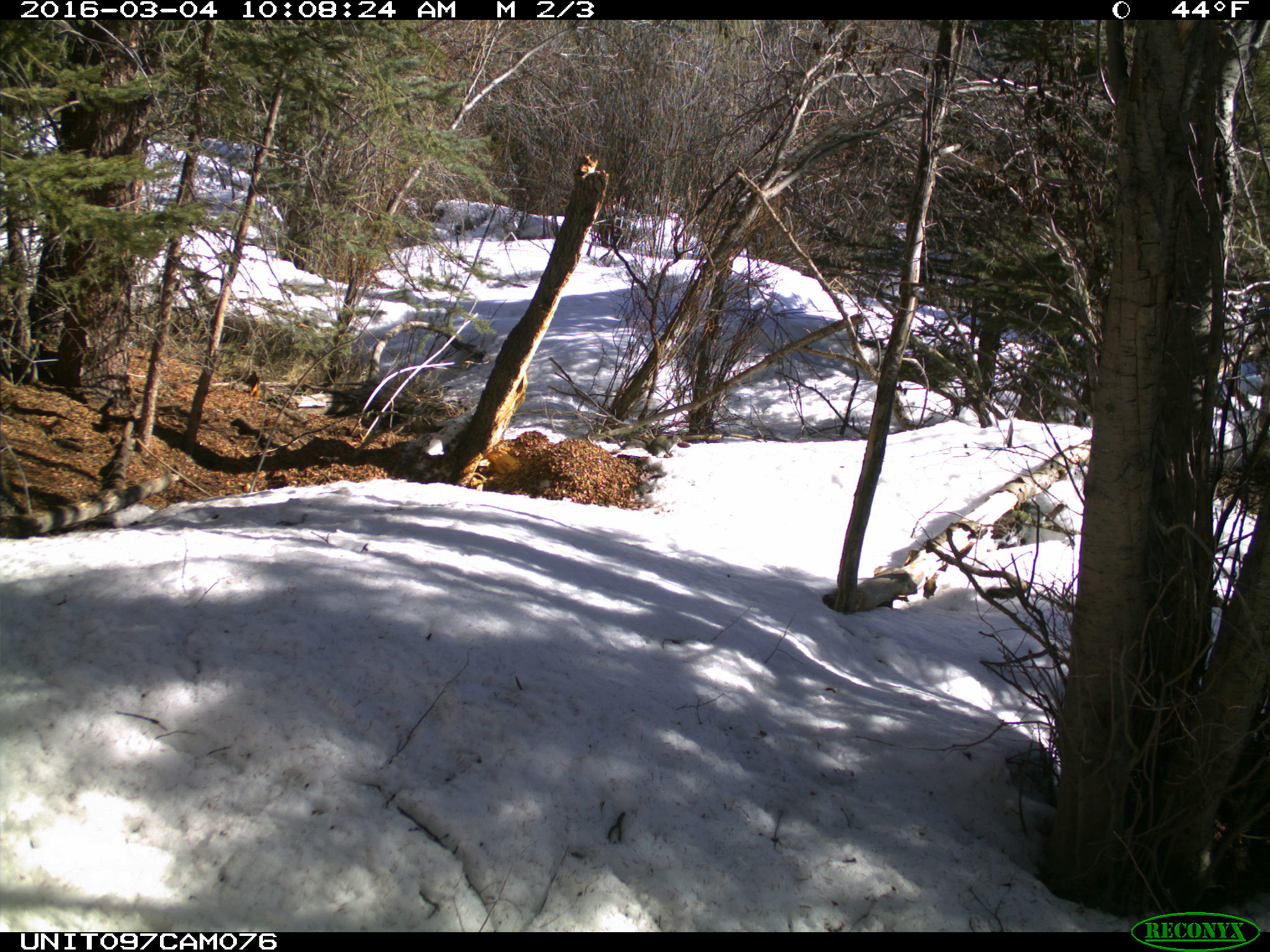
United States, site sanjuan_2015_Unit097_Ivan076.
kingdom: Animalia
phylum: Chordata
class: Mammalia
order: Rodentia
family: Sciuridae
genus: Tamiasciurus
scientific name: Tamiasciurus hudsonicus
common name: american red squirrel